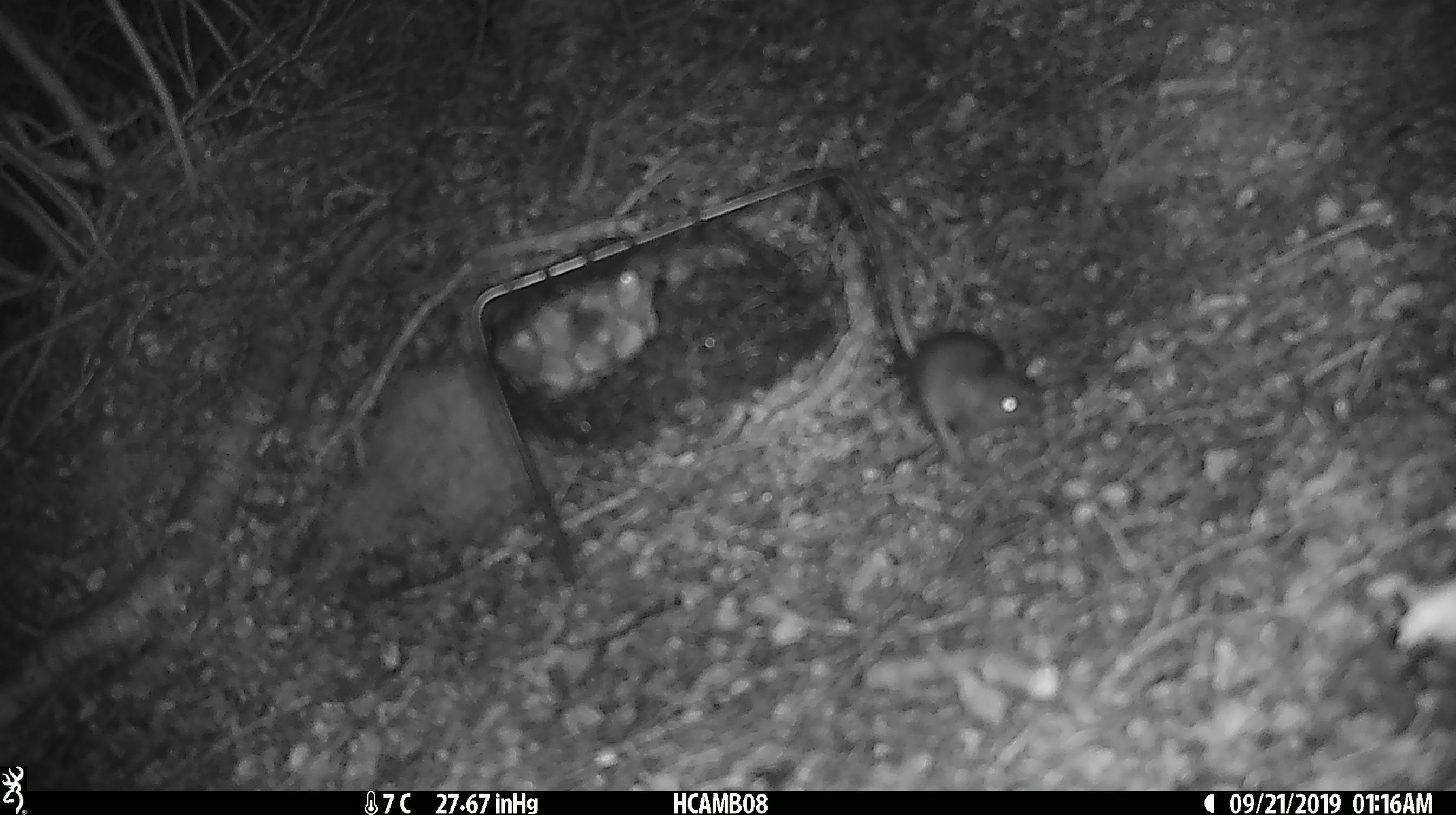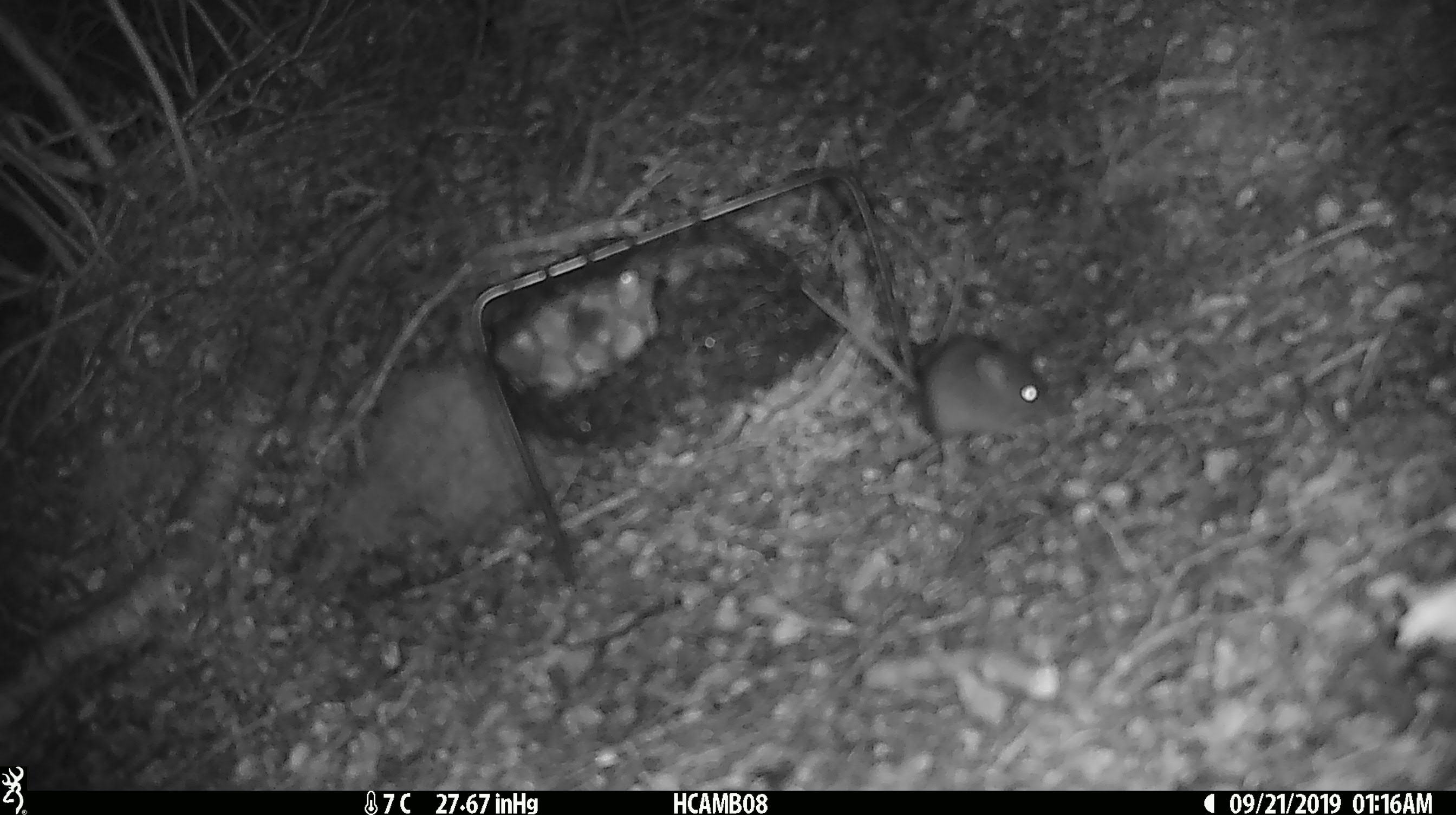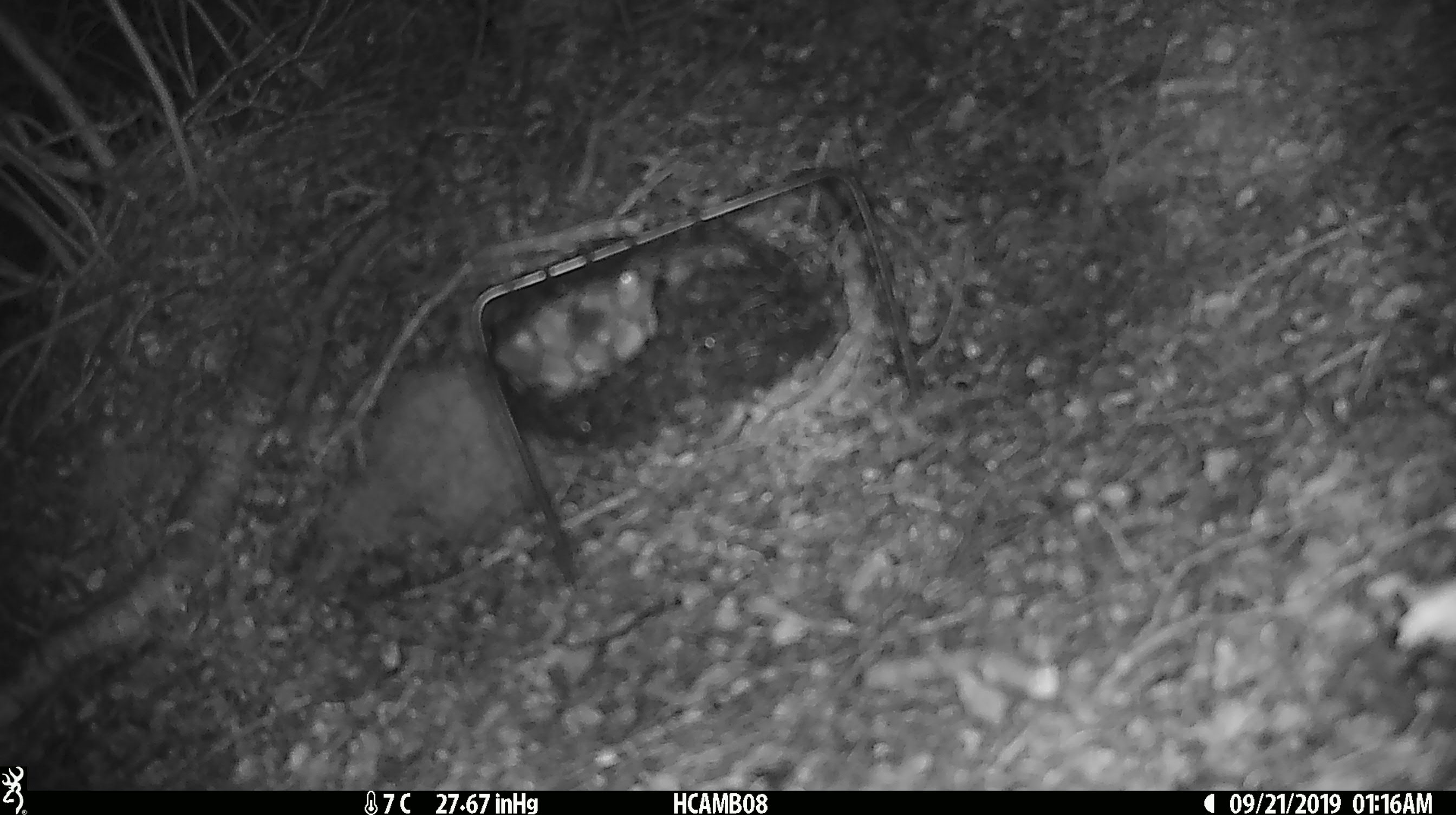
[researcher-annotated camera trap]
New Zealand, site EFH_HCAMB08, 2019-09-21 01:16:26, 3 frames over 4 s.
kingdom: Animalia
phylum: Chordata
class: Mammalia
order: Rodentia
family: Muridae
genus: Mus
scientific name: Mus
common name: mouse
Mouse (Mus).